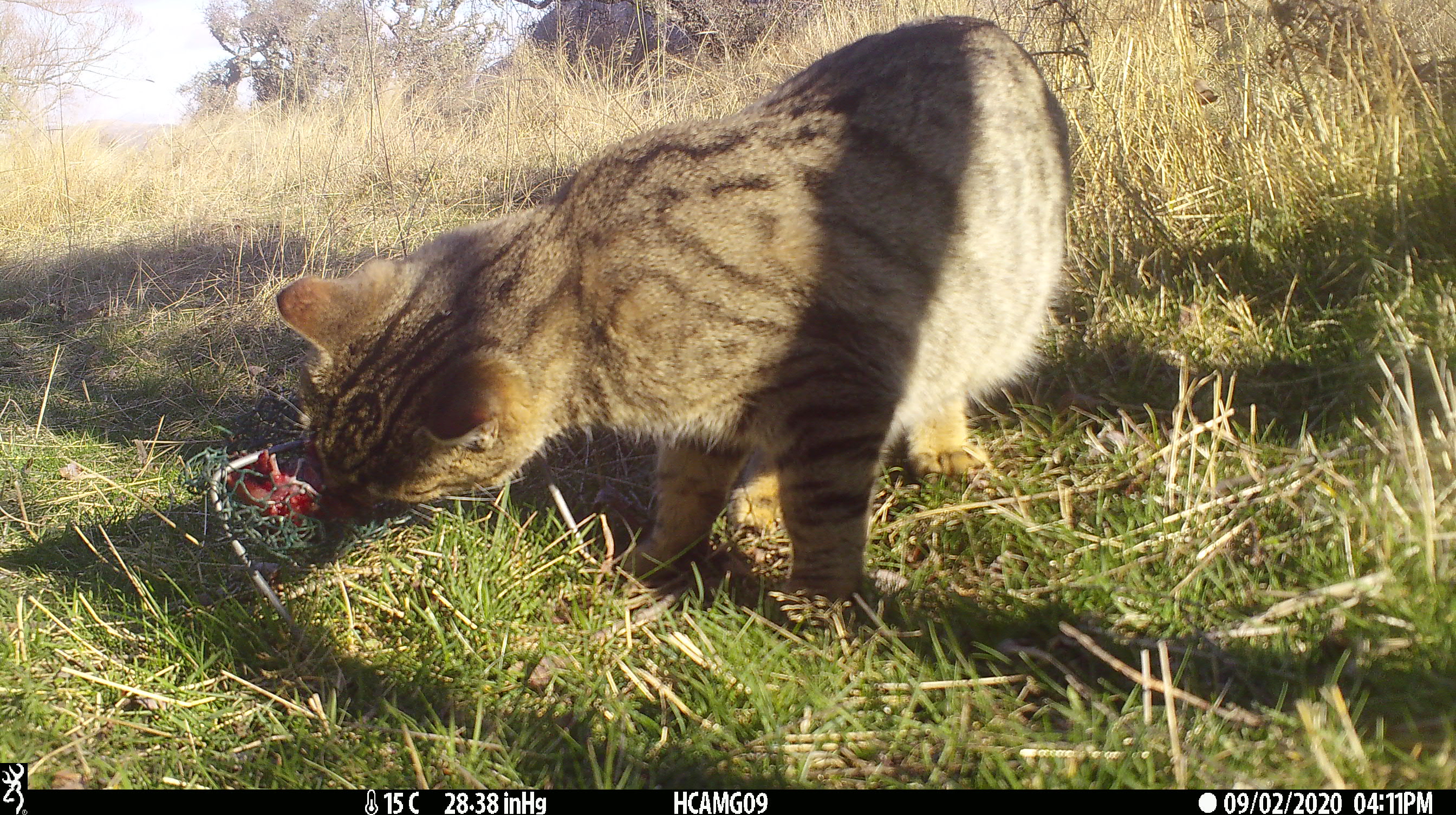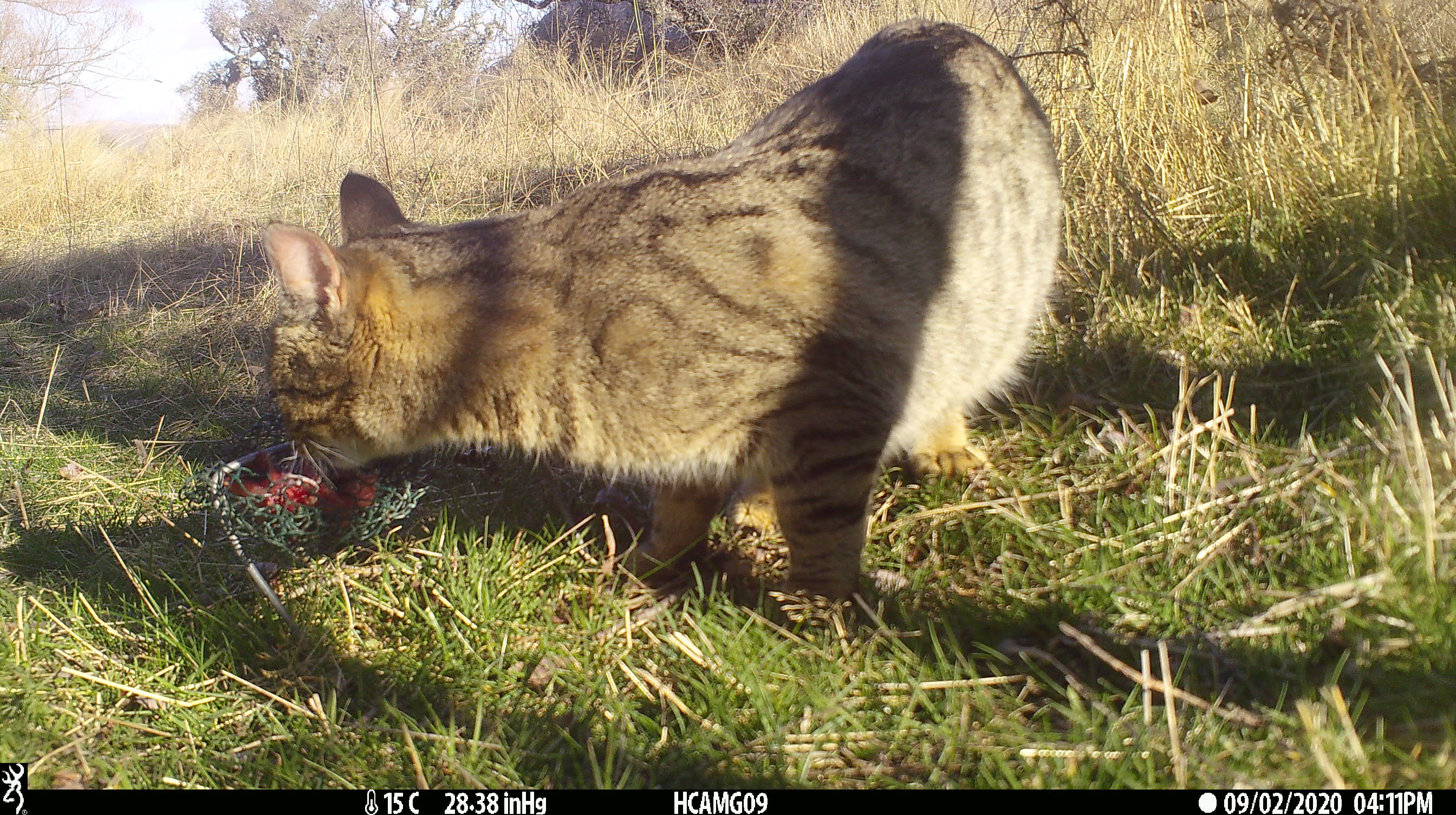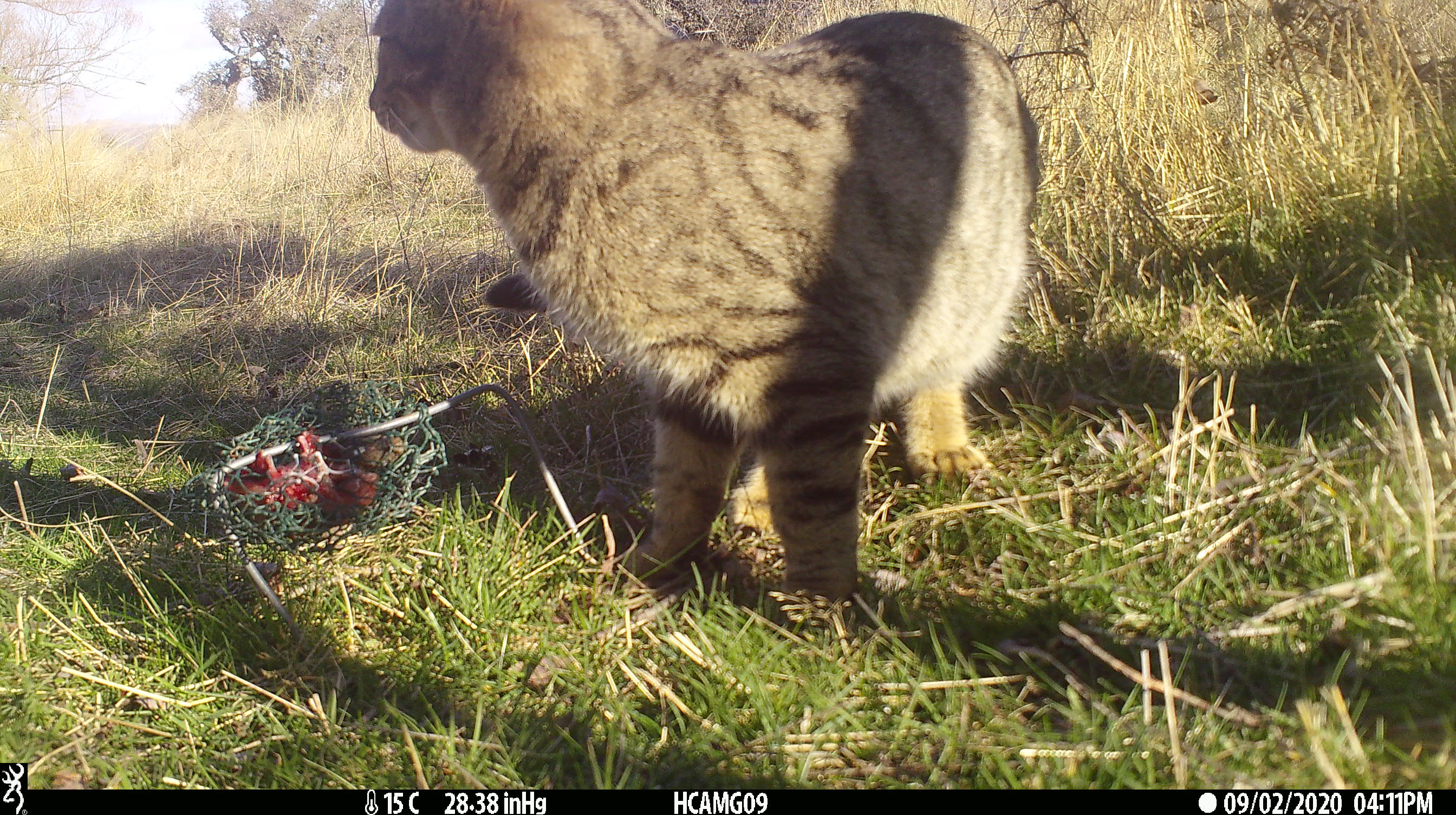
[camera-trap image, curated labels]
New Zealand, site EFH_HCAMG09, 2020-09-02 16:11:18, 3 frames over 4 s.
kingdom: Animalia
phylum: Chordata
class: Mammalia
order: Carnivora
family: Felidae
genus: Felis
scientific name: Felis catus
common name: domestic cat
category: cat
Cat (domestic cat) (Felis catus).